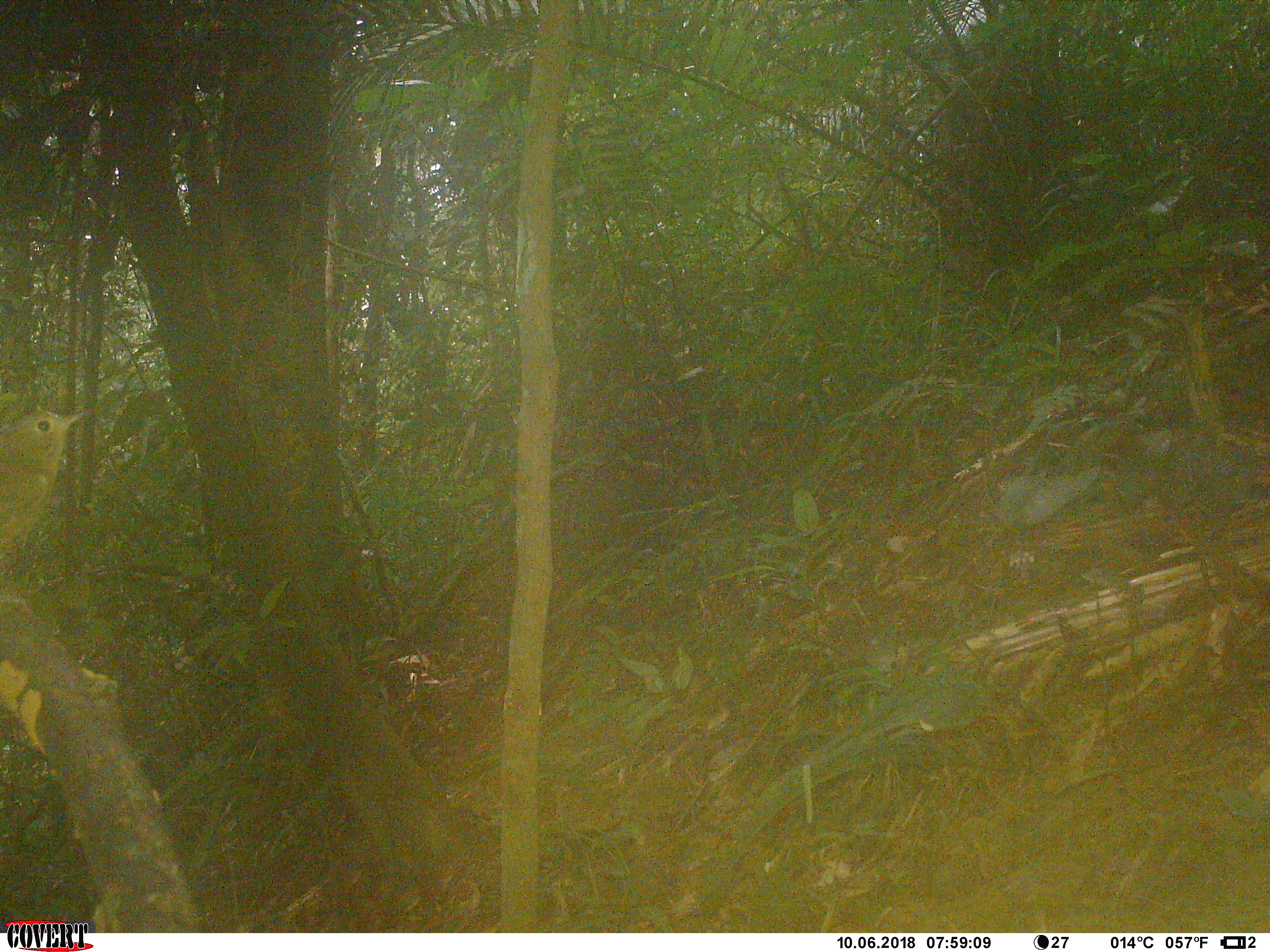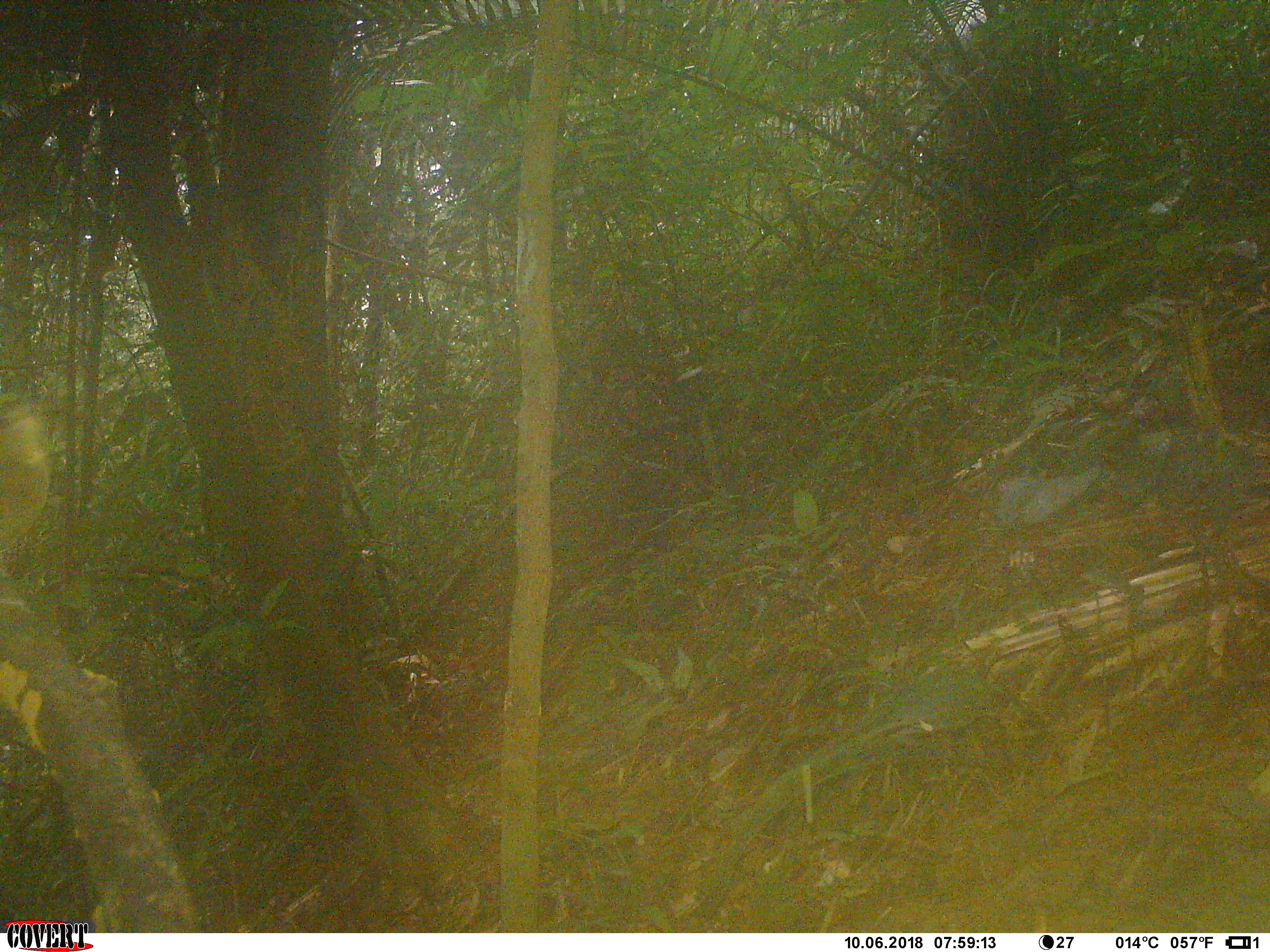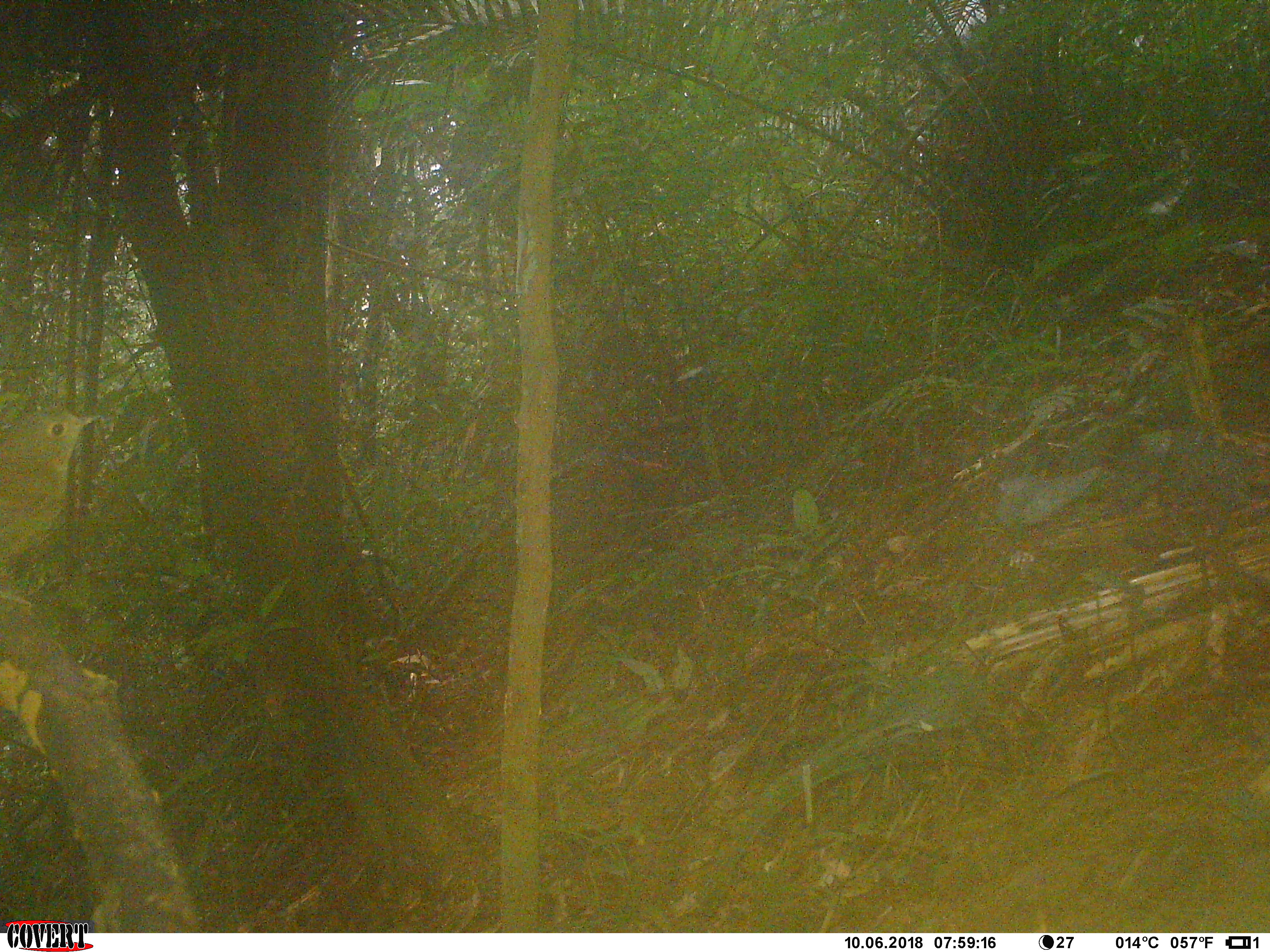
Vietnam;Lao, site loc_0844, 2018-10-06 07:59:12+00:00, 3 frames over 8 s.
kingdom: Animalia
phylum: Chordata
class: Aves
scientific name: Aves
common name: bird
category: unidentified bird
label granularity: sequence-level